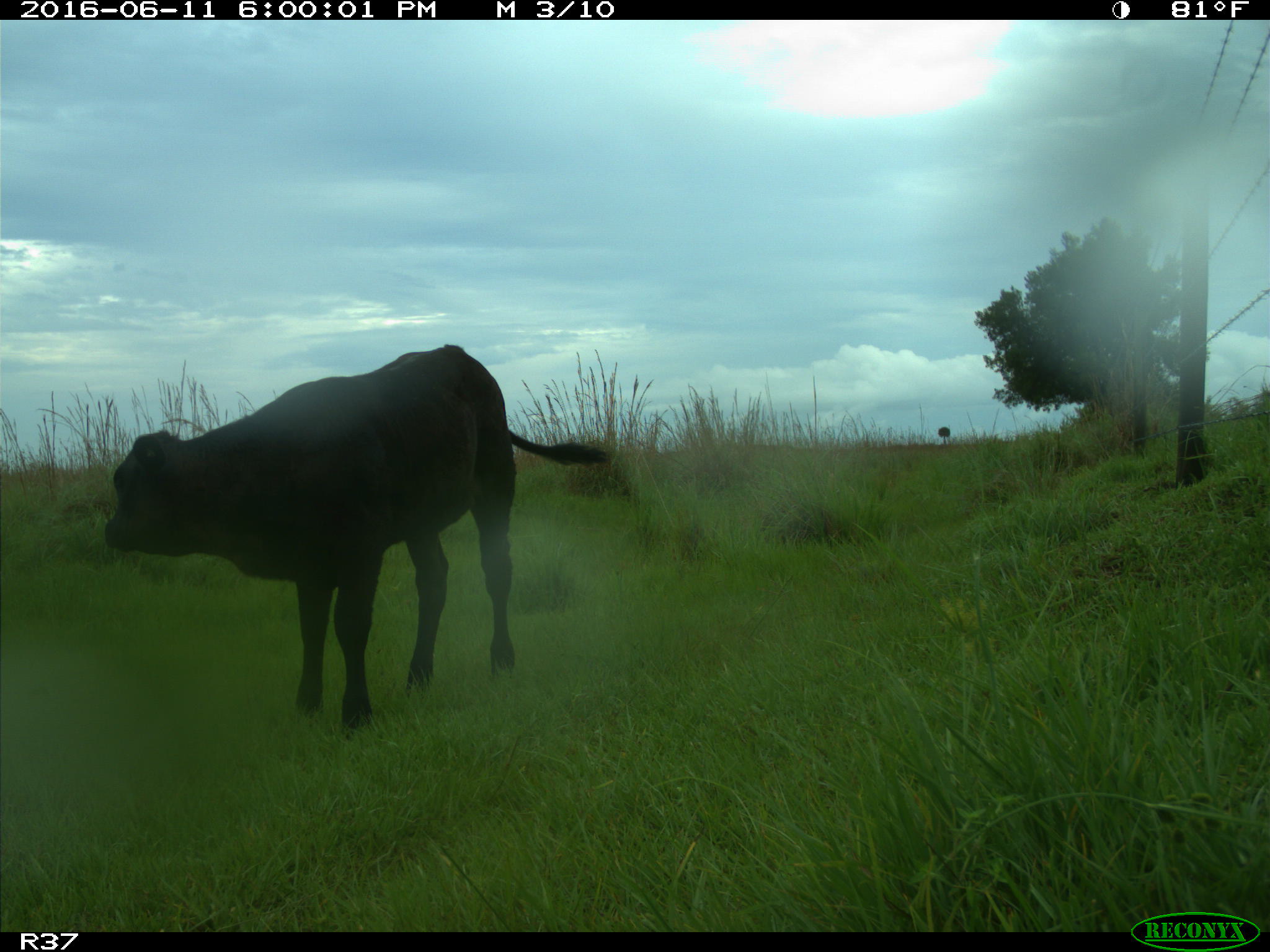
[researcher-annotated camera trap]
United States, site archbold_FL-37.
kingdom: Animalia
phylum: Chordata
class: Mammalia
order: Artiodactyla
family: Bovidae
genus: Bos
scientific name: Bos taurus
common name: domestic cow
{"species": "Bos taurus (domestic cow)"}